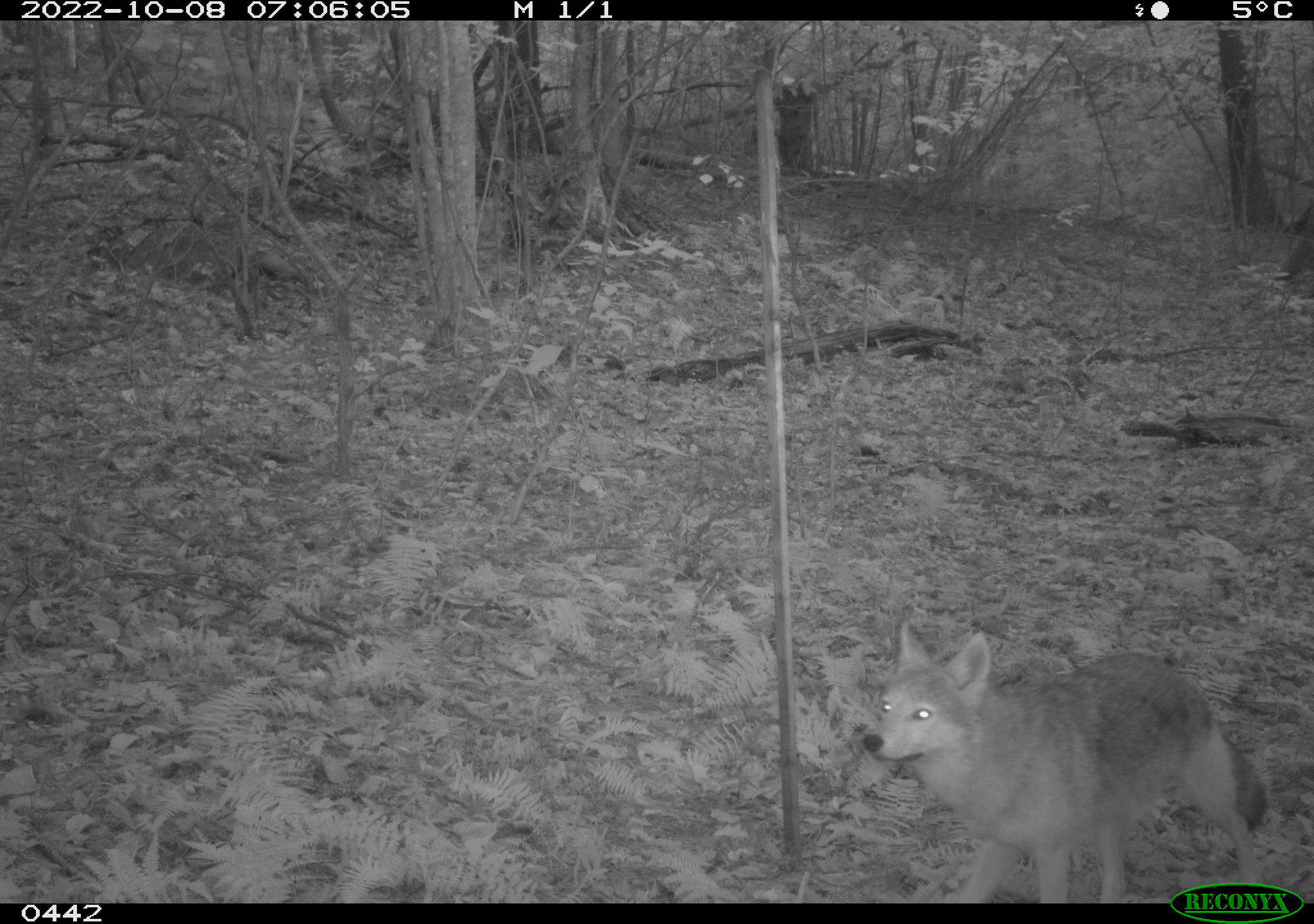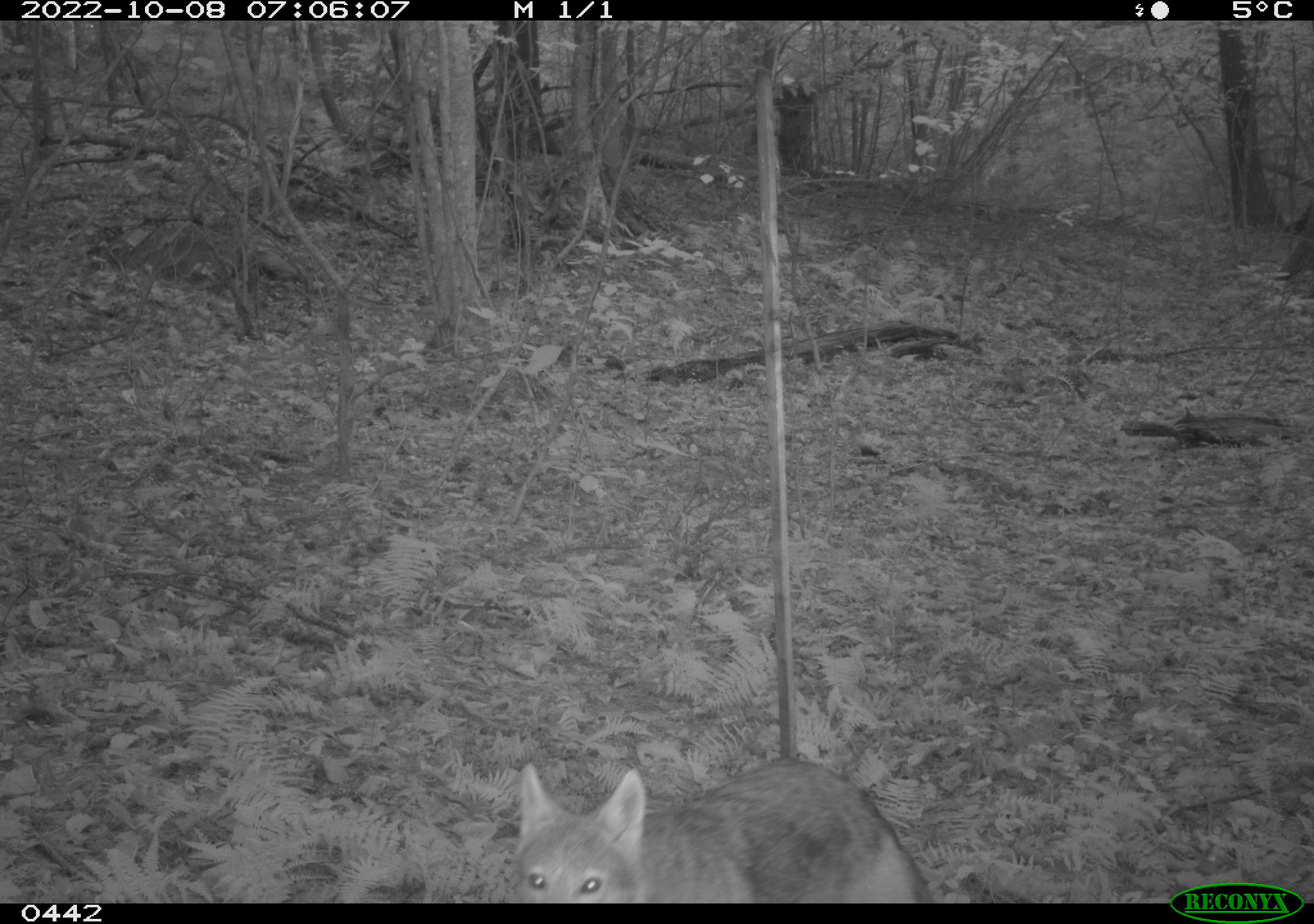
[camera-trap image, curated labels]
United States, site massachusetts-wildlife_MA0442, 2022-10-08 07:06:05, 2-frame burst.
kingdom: Animalia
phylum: Chordata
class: Mammalia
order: Carnivora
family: Canidae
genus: Canis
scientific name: Canis latrans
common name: coyote